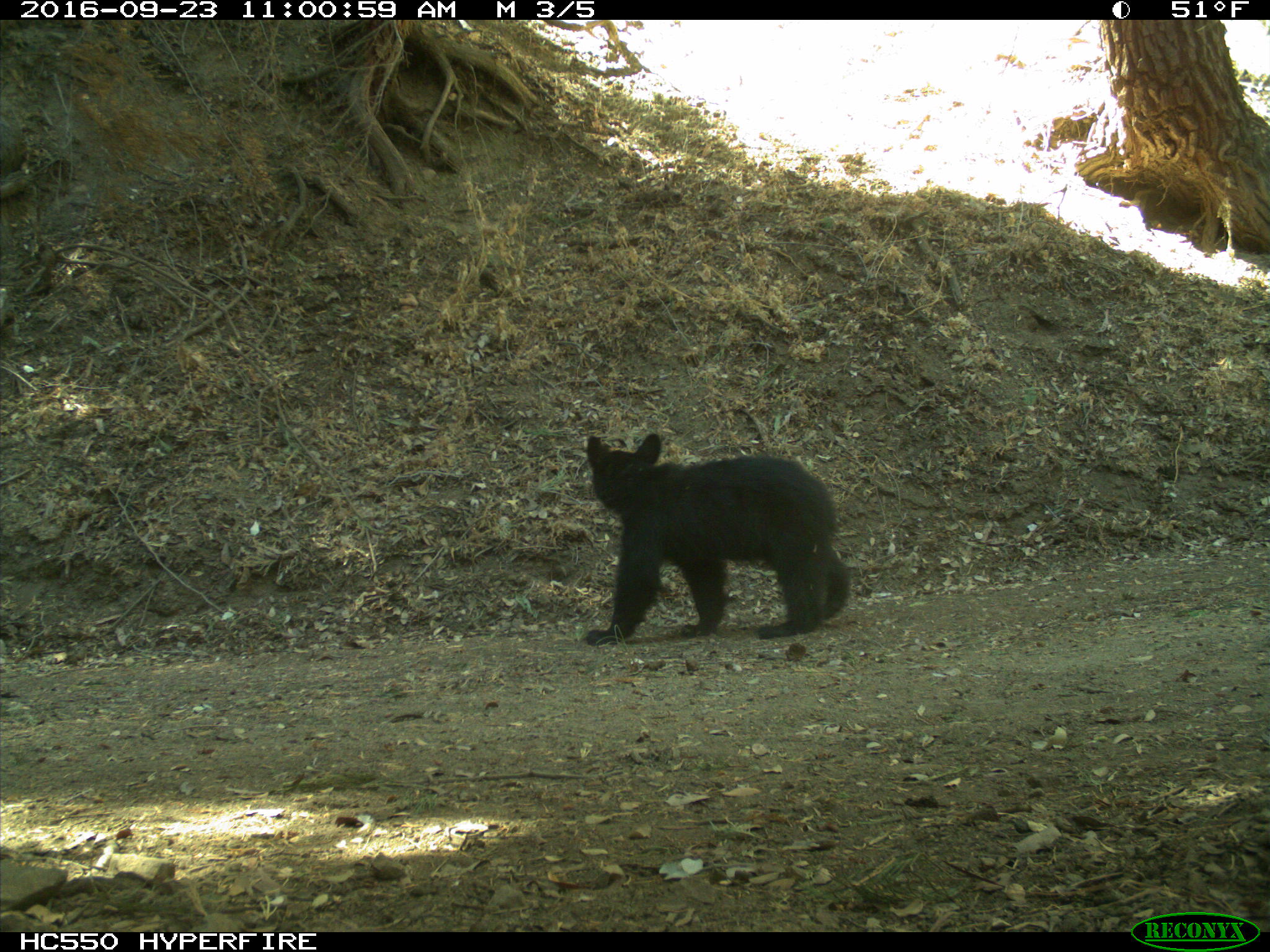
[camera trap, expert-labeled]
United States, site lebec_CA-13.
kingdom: Animalia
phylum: Chordata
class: Mammalia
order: Carnivora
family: Ursidae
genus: Ursus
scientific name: Ursus americanus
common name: american black bear